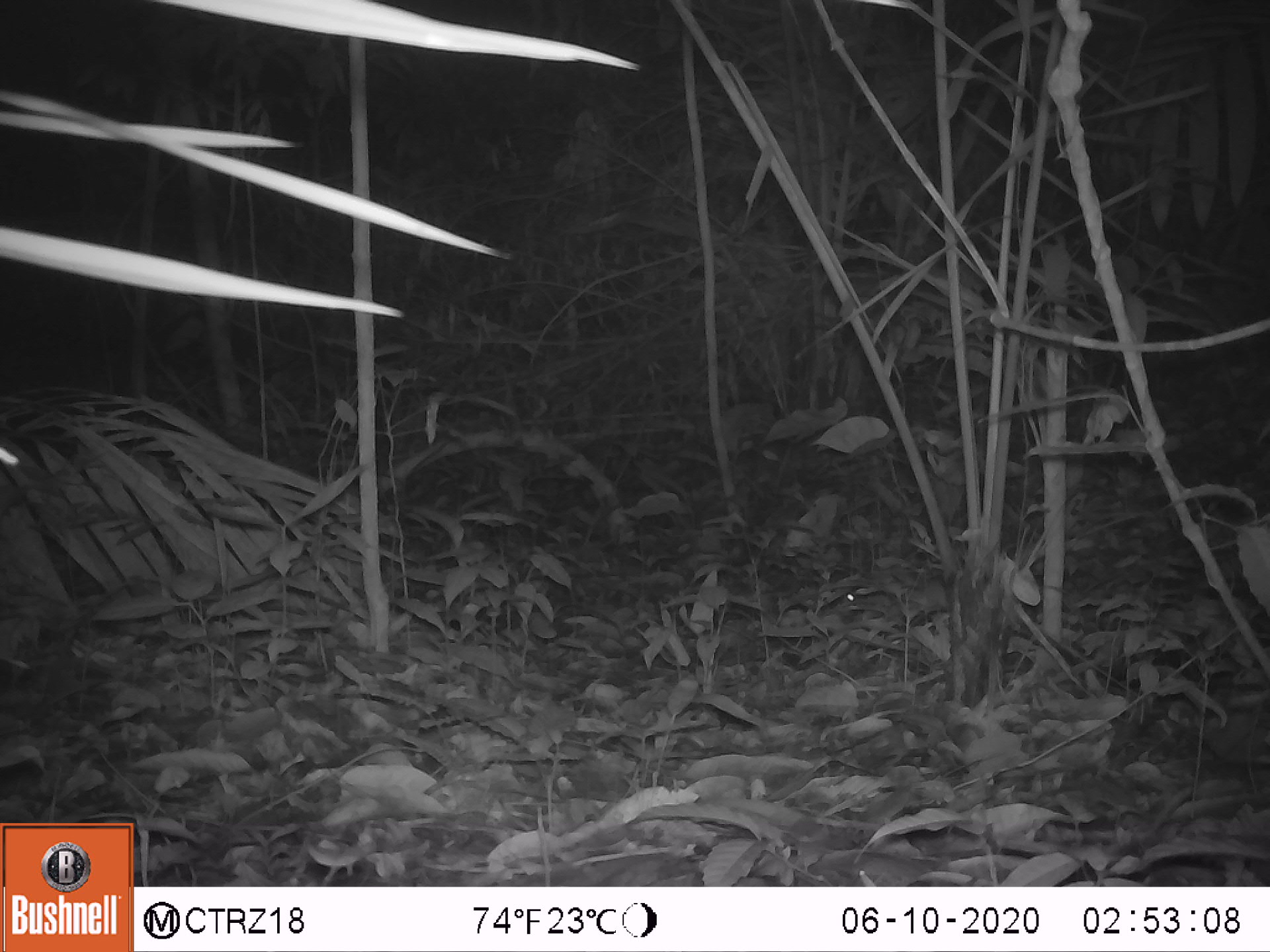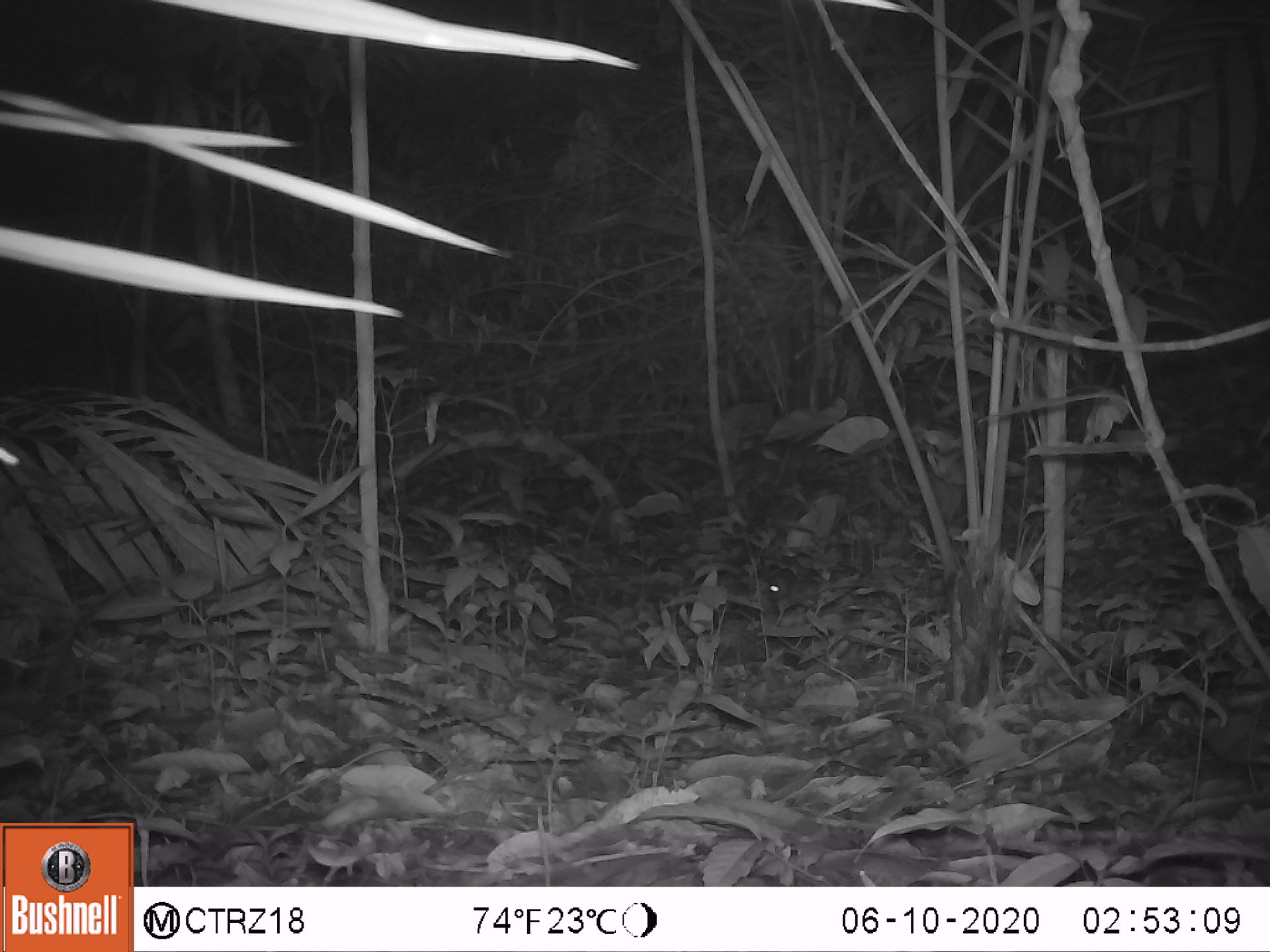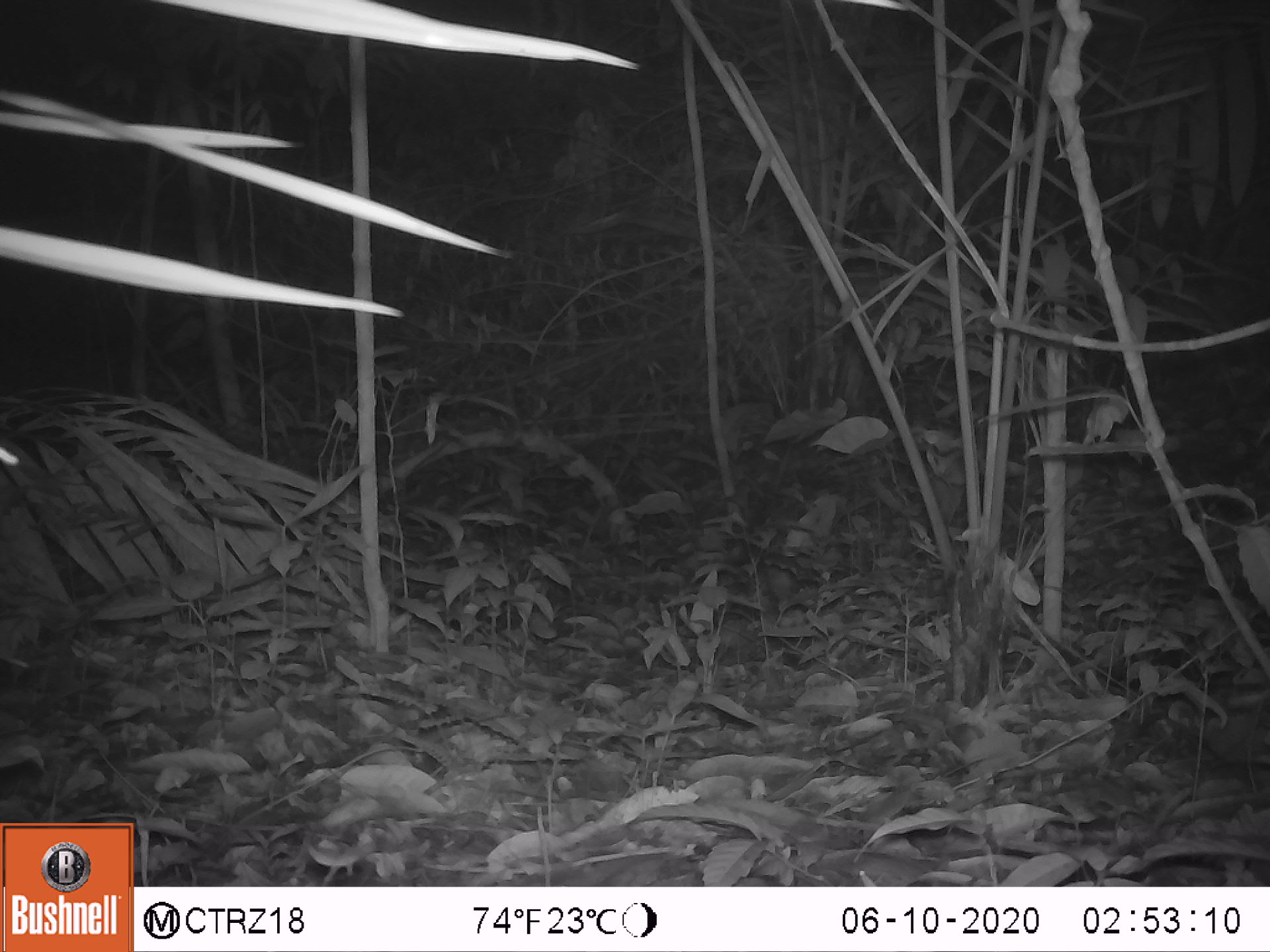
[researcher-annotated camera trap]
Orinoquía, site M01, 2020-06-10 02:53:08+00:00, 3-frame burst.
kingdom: Animalia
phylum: Chordata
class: Mammalia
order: Rodentia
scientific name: Rodentia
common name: rodent